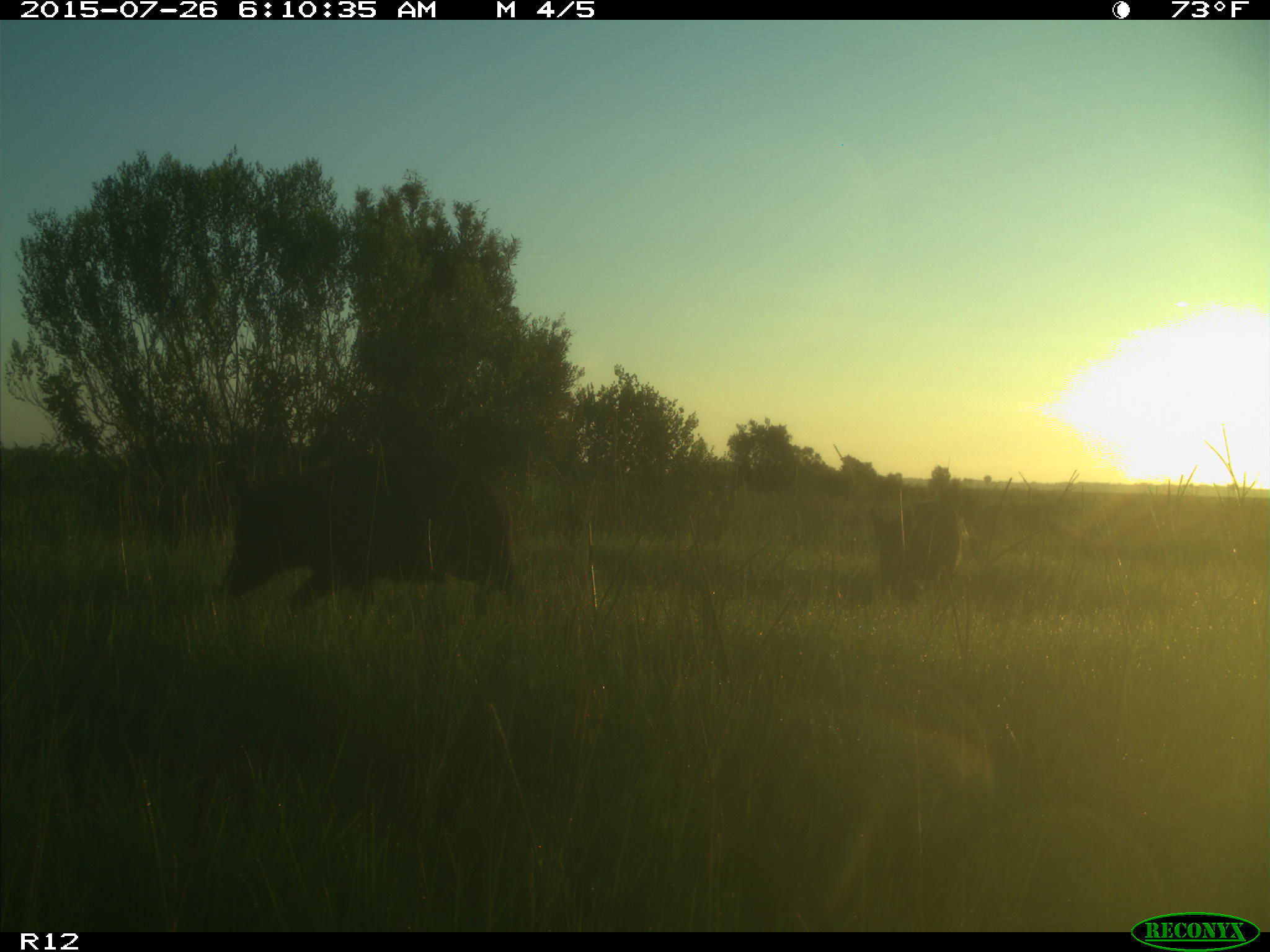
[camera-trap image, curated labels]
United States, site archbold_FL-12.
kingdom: Animalia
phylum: Chordata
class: Mammalia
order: Artiodactyla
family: Suidae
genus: Sus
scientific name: Sus scrofa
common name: wild boar